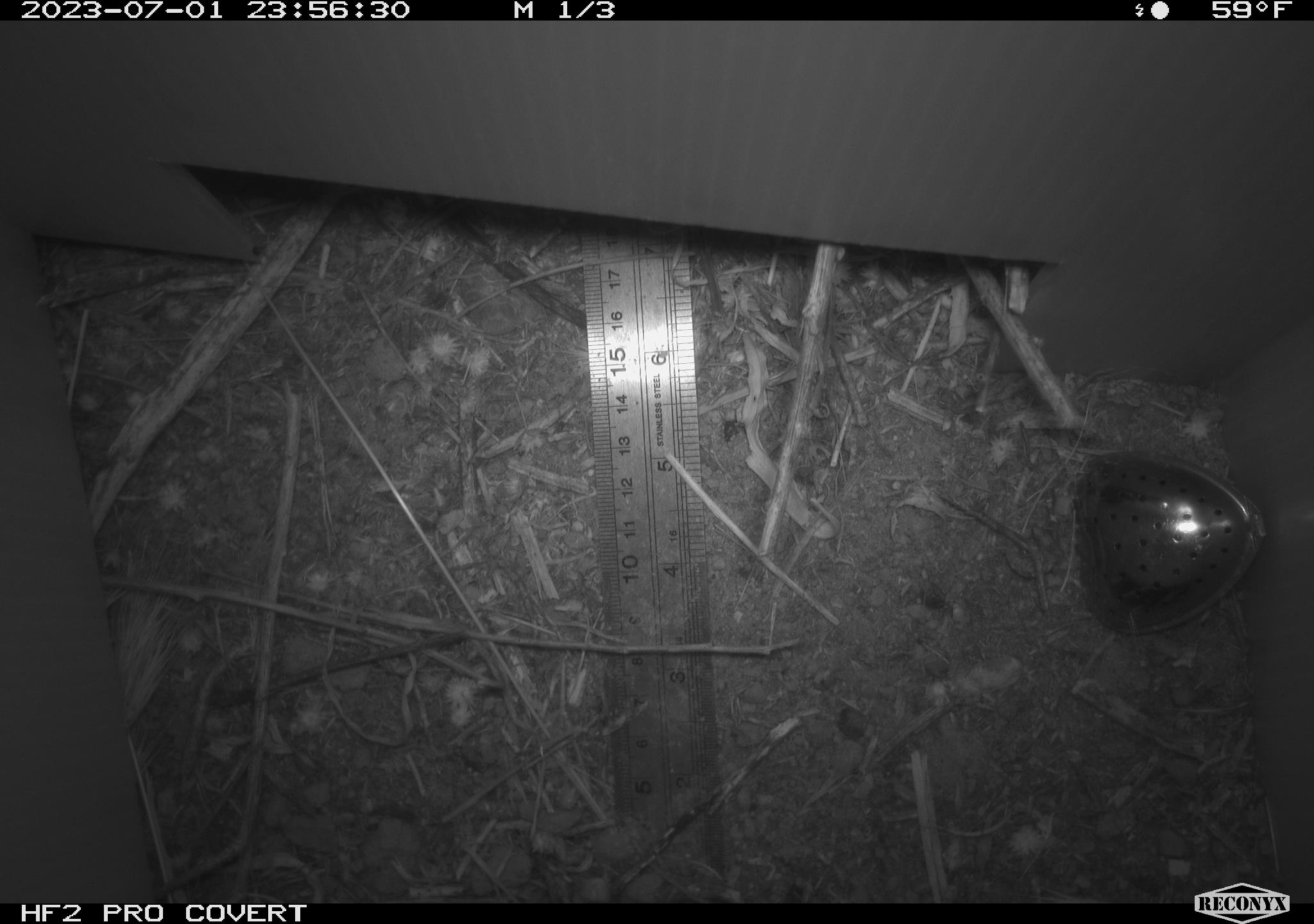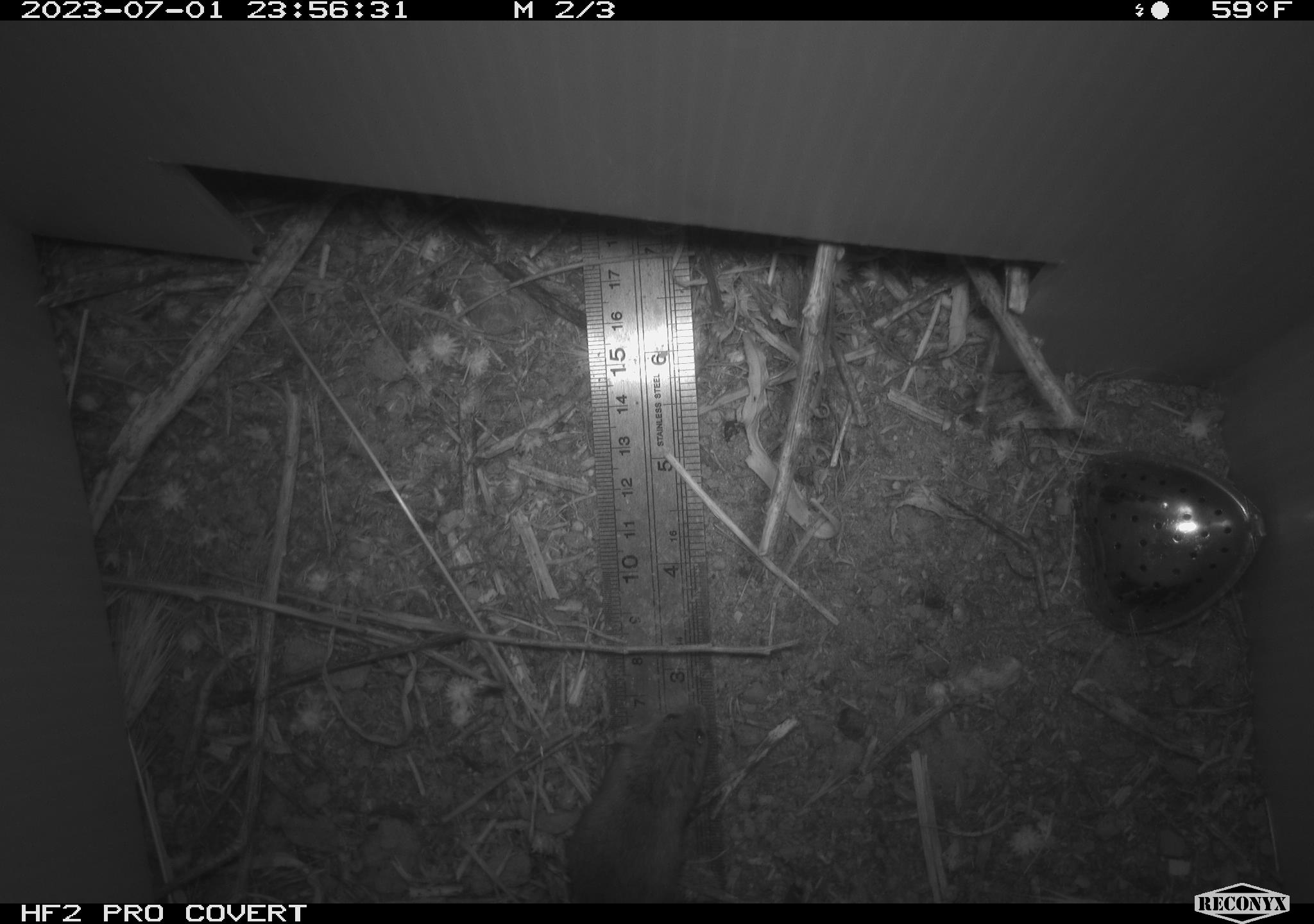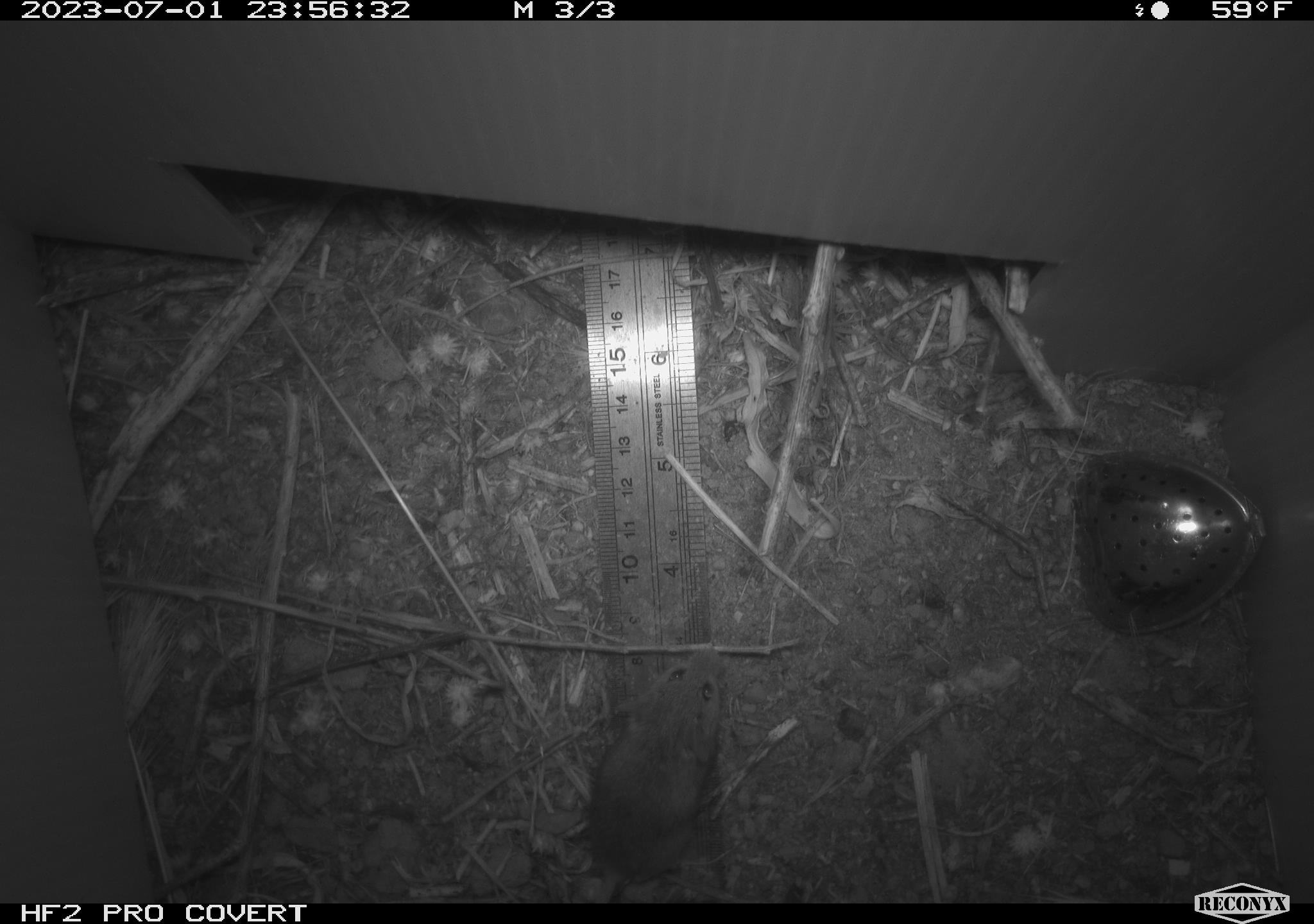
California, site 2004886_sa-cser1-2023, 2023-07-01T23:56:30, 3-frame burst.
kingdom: Animalia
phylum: Chordata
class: Mammalia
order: Rodentia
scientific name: Rodentia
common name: mouse species